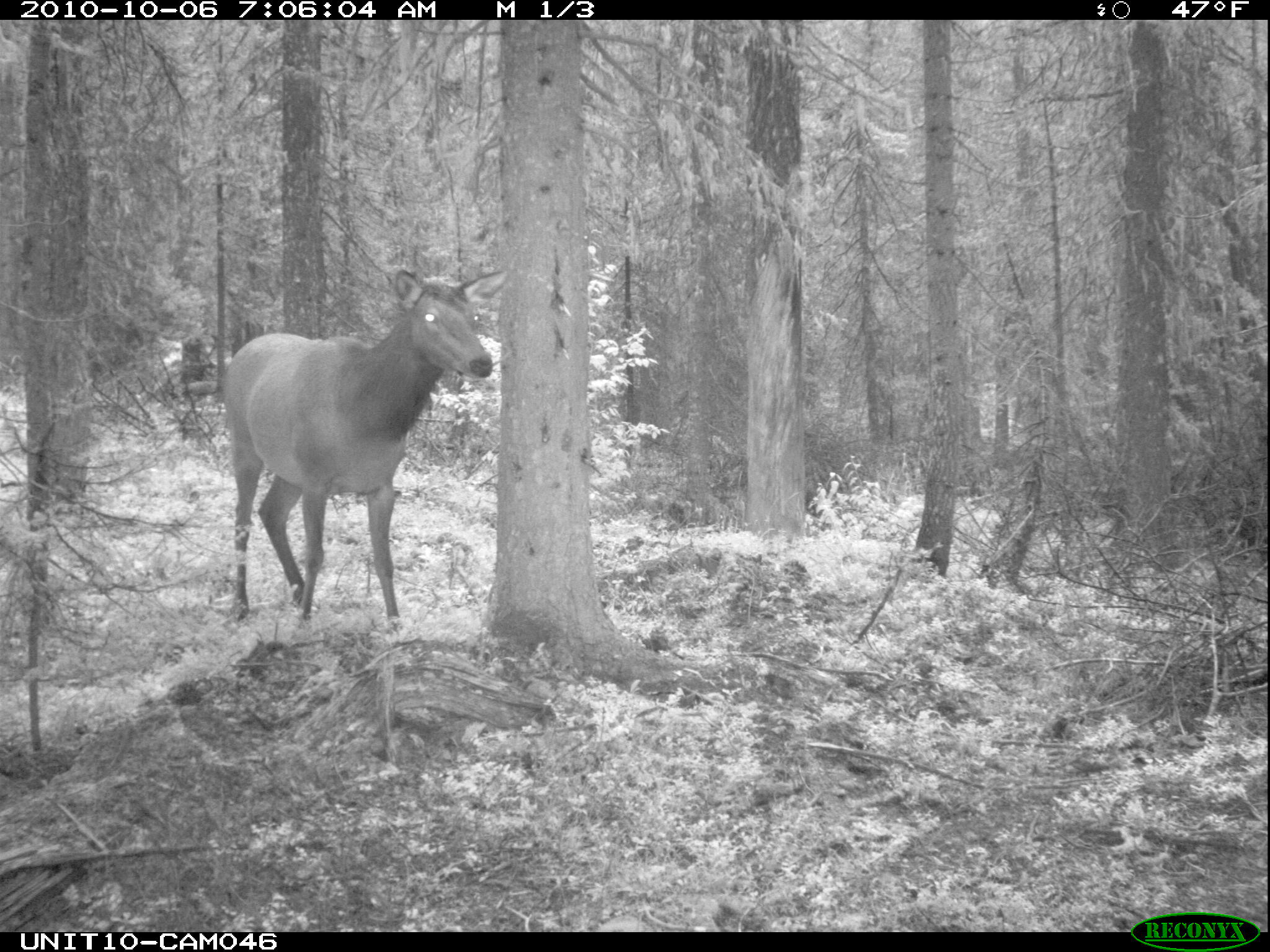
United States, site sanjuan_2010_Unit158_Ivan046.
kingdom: Animalia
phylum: Chordata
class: Mammalia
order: Artiodactyla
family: Cervidae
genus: Cervus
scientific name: Cervus elaphus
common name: red deer